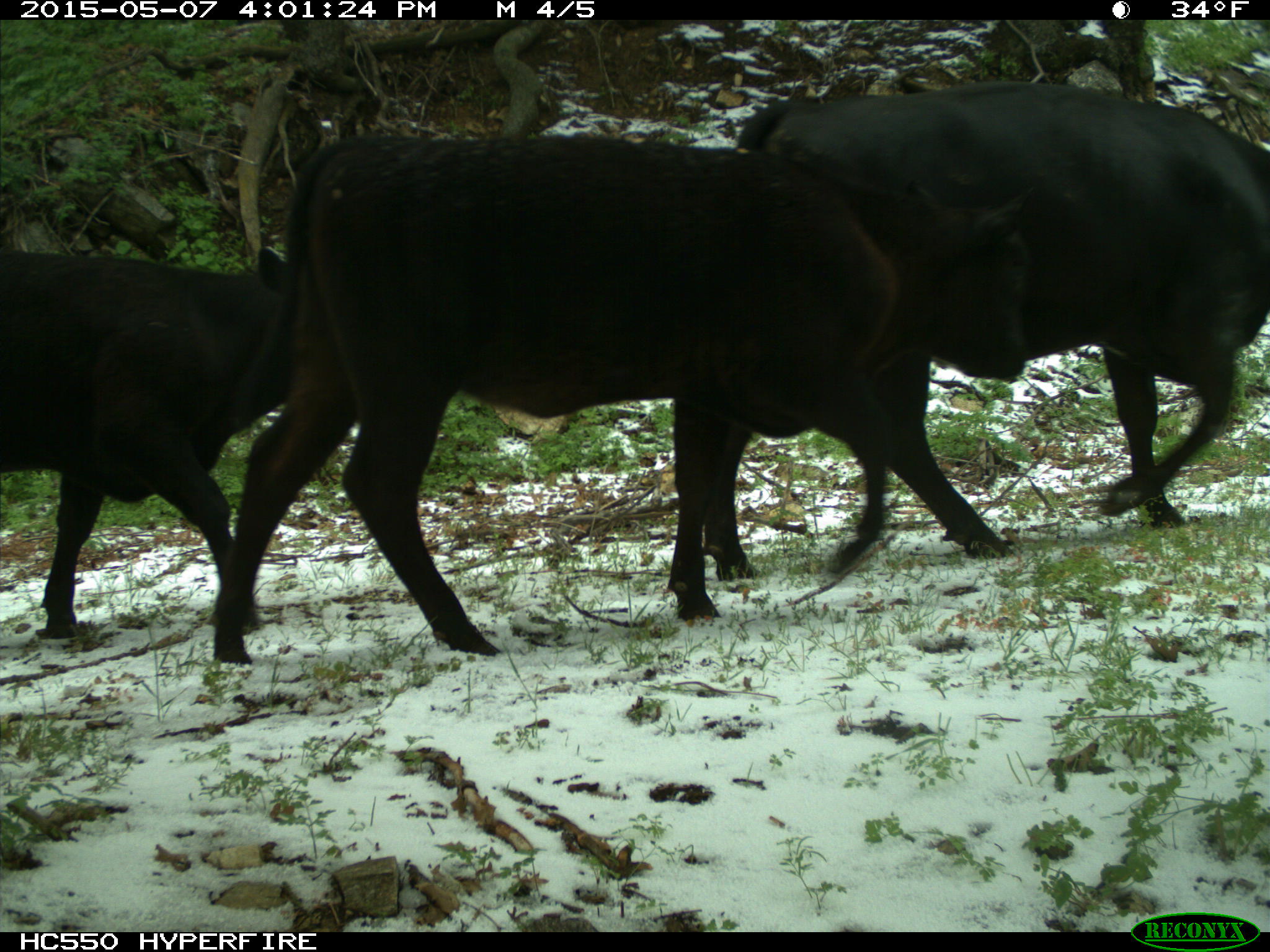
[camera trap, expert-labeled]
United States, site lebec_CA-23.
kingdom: Animalia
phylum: Chordata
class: Mammalia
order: Artiodactyla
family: Bovidae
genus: Bos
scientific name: Bos taurus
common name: domestic cow